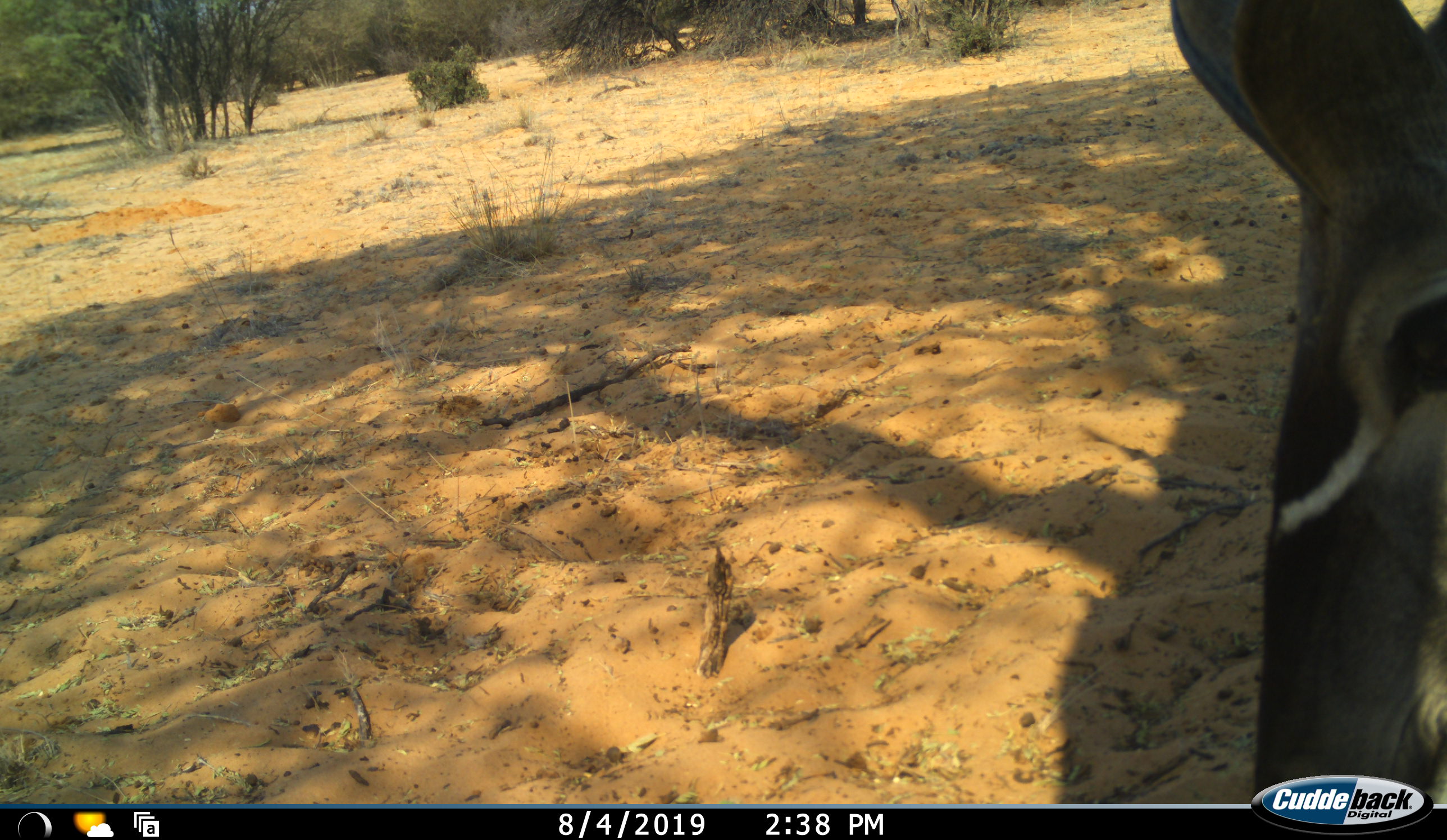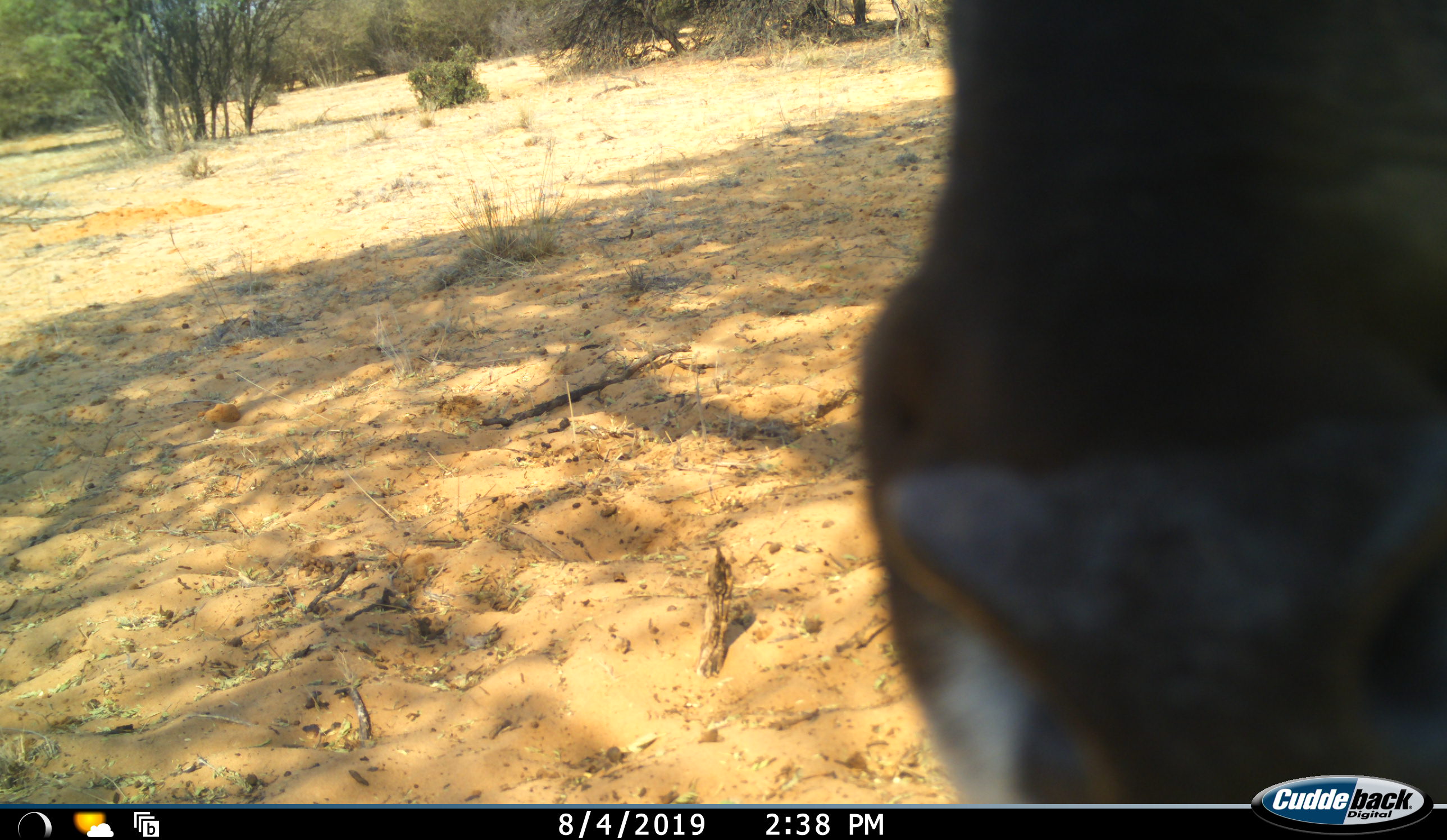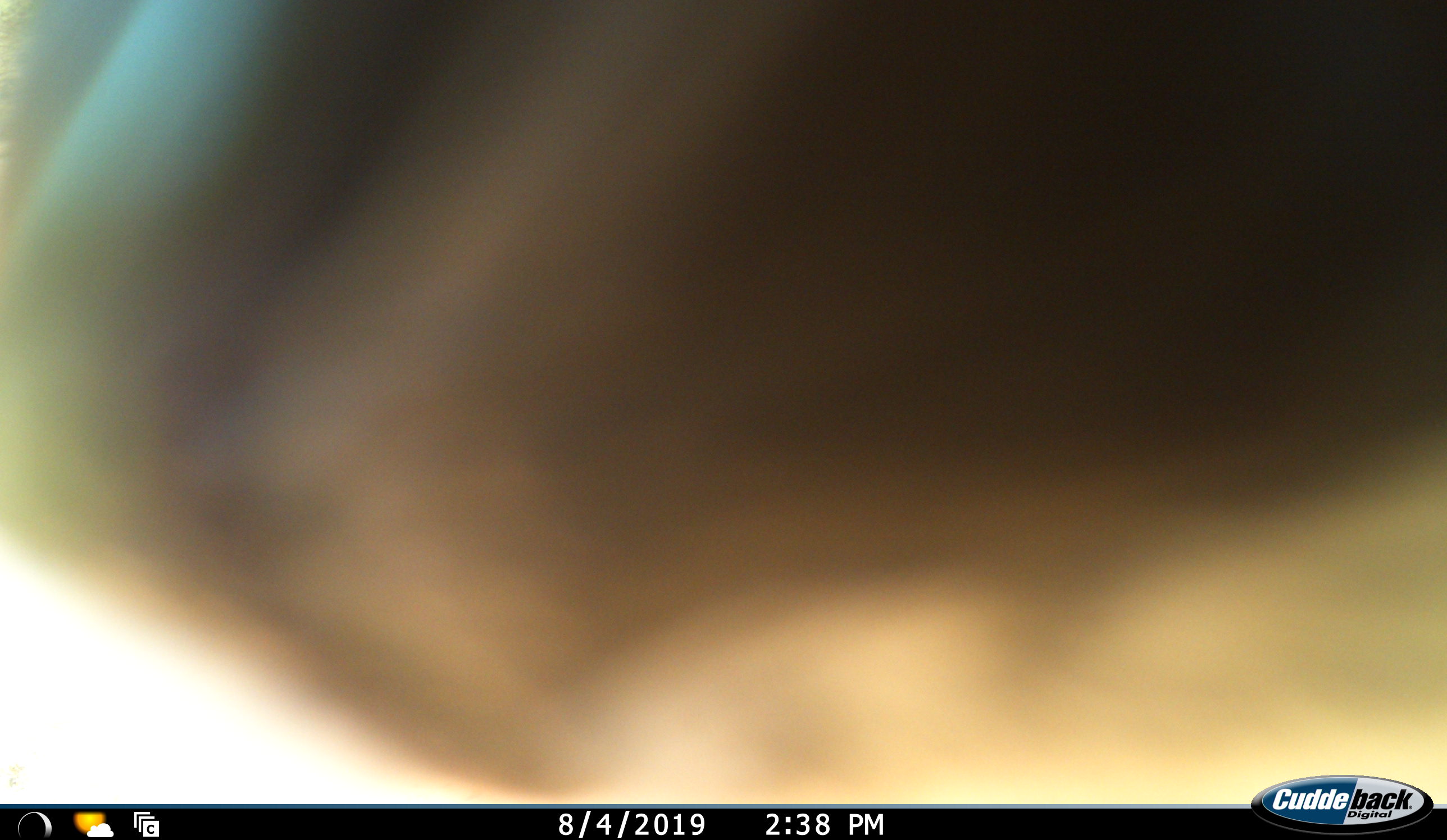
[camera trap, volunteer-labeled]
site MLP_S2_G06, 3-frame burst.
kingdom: Animalia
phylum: Chordata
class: Mammalia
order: Artiodactyla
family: Bovidae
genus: Tragelaphus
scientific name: Tragelaphus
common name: kudu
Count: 1.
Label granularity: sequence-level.